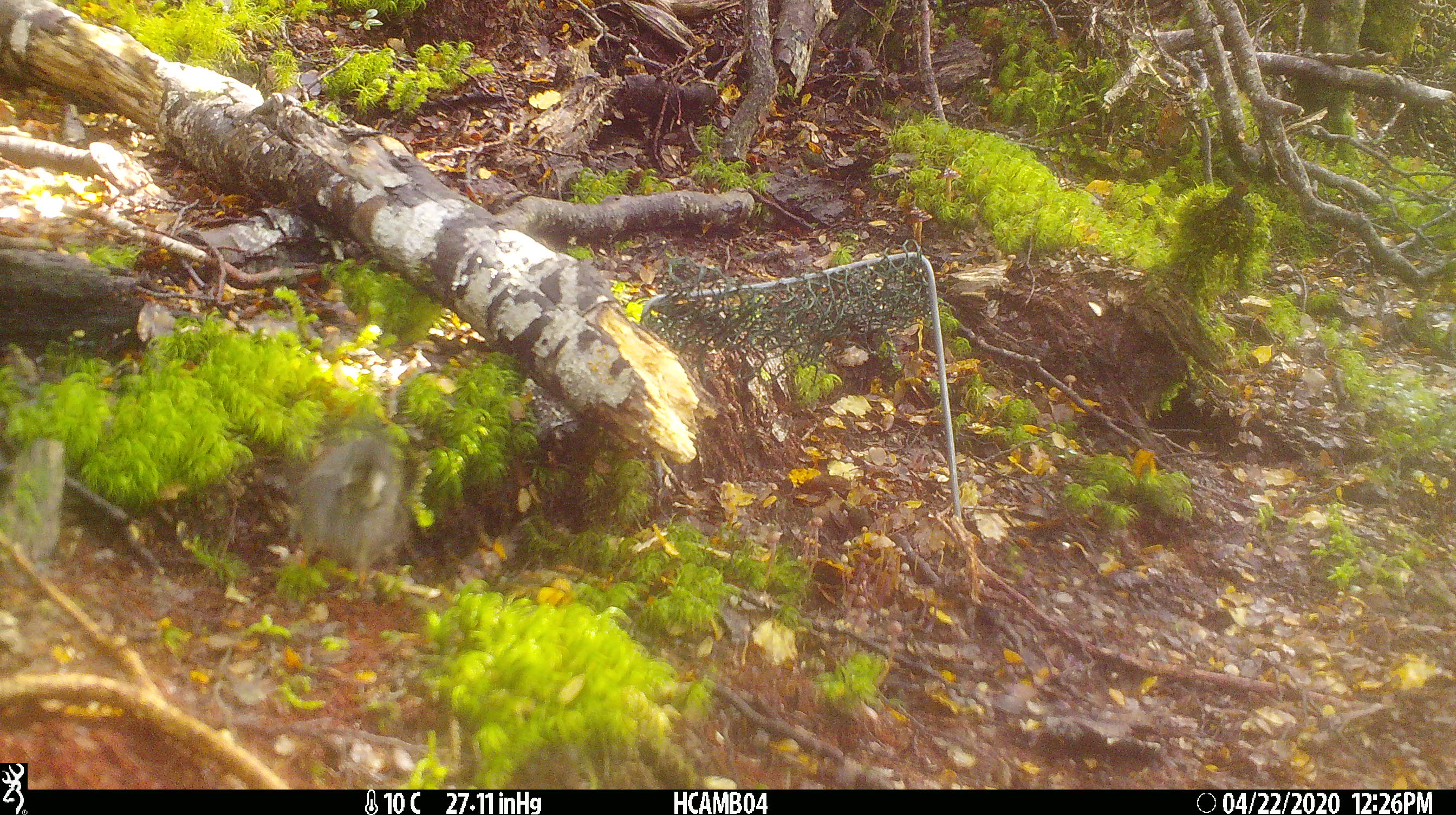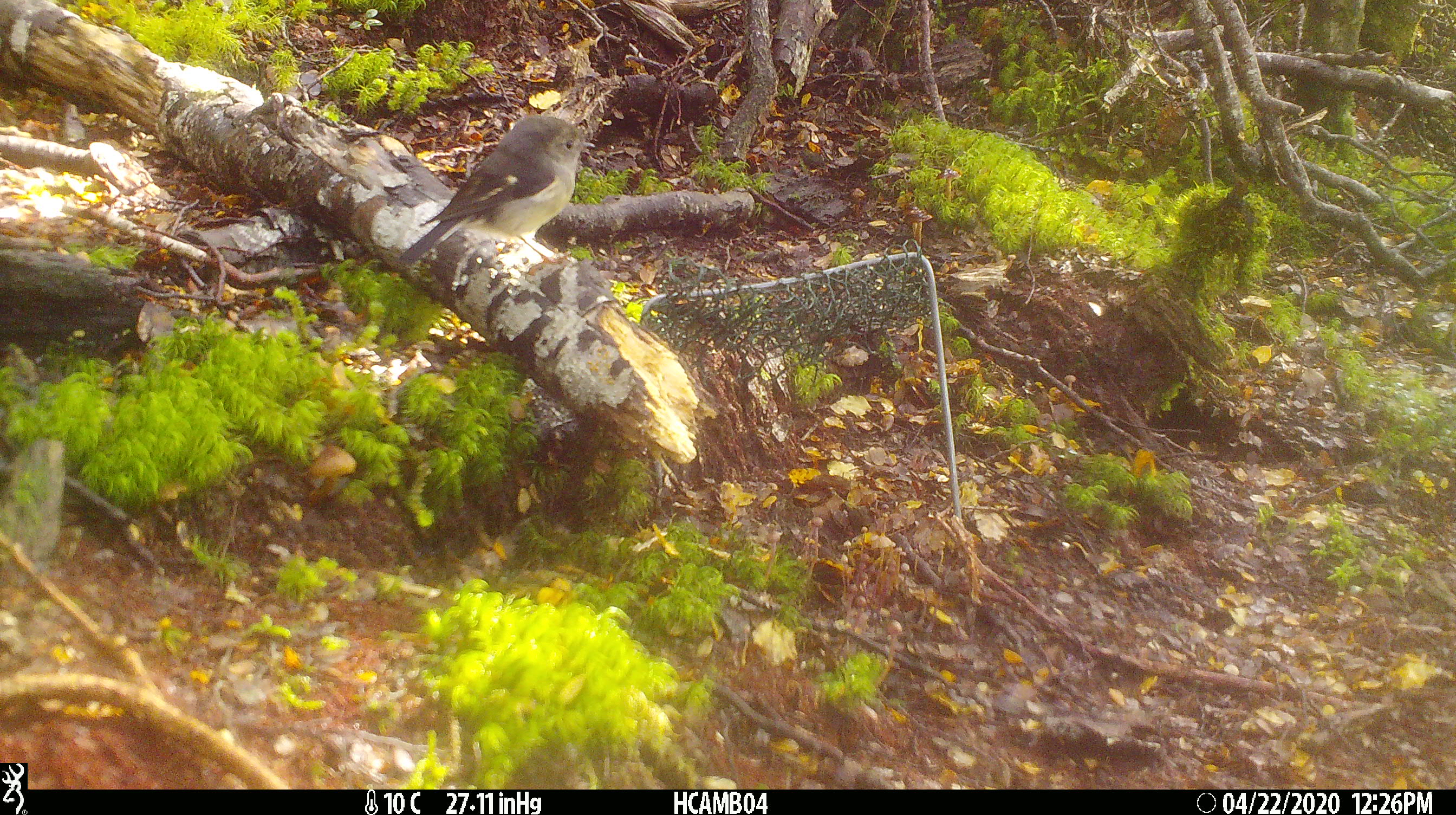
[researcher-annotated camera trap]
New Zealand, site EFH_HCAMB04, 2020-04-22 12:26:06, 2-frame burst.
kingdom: Animalia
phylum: Chordata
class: Aves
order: Passeriformes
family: Petroicidae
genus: Petroica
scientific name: Petroica macrocephala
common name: tomtit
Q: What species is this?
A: Tomtit (Petroica macrocephala).